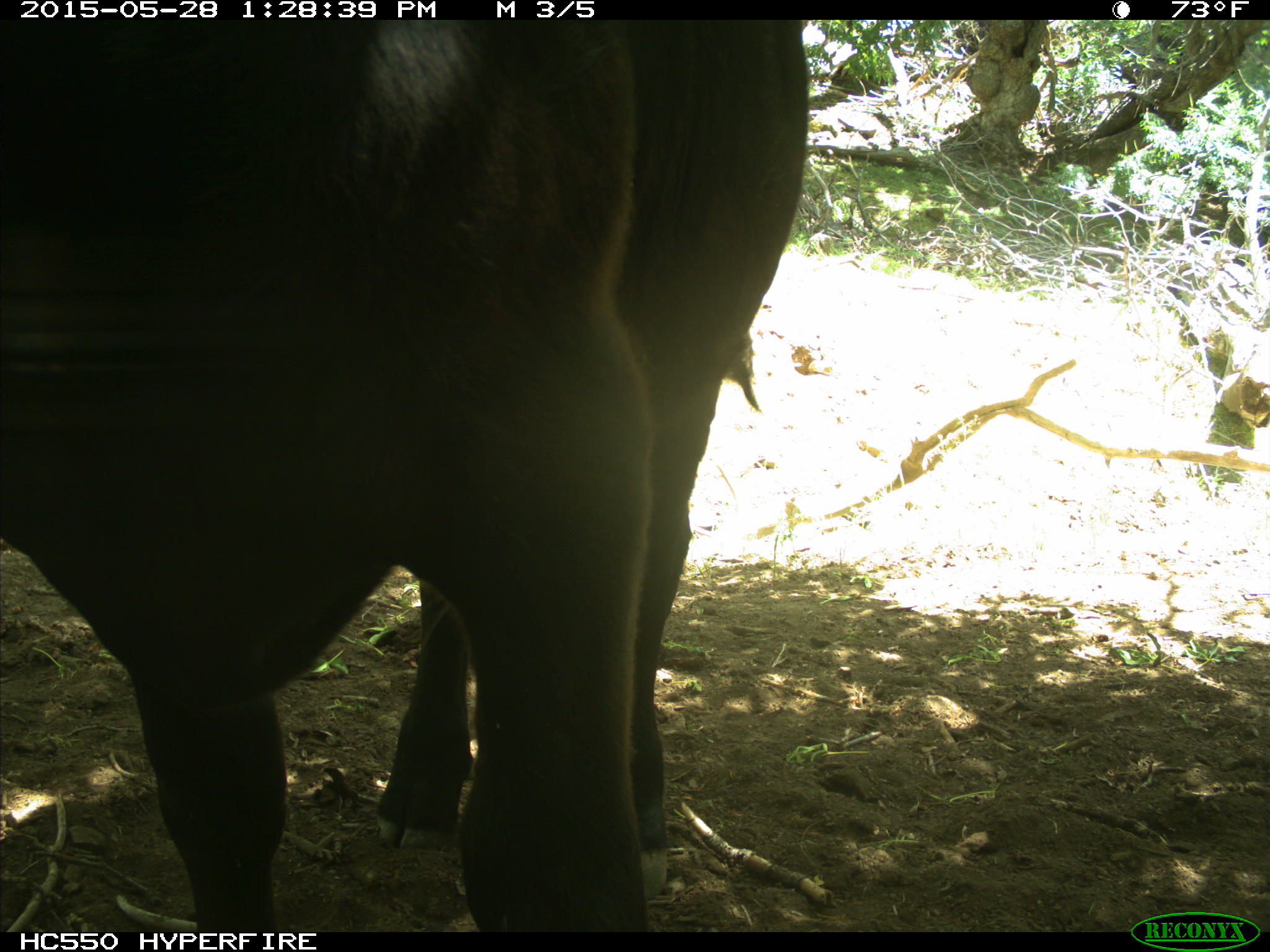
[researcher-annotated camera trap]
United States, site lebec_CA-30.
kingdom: Animalia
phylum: Chordata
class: Mammalia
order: Artiodactyla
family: Bovidae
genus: Bos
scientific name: Bos taurus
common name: domestic cow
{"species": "Bos taurus (domestic cow)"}